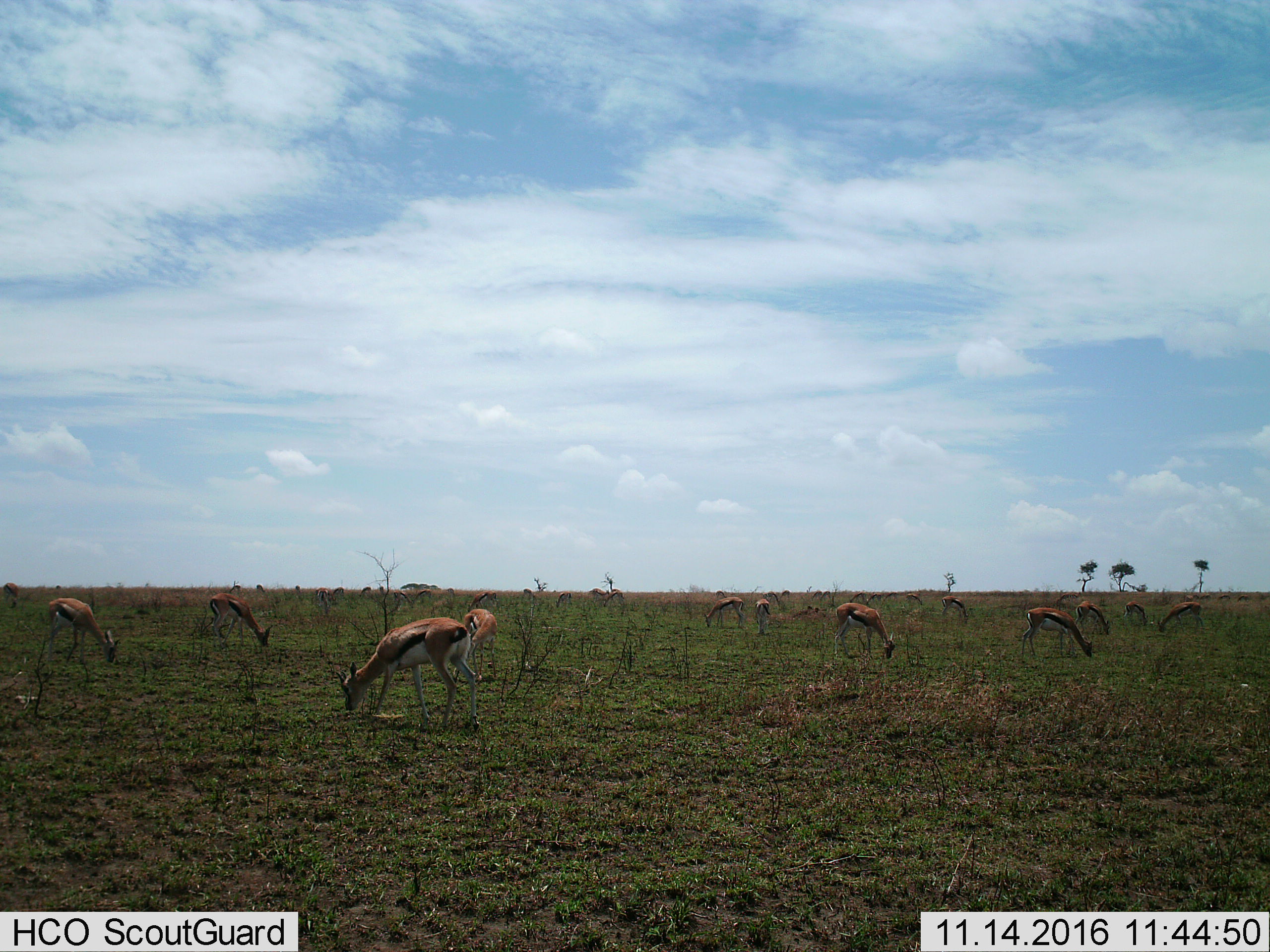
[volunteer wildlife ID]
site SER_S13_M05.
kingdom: Animalia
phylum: Chordata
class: Mammalia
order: Artiodactyla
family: Bovidae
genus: Eudorcas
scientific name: Eudorcas thomsonii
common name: thomson's gazelle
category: gazellethomsons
Gazellethomsons (thomson's gazelle) (Eudorcas thomsonii), count 11-50. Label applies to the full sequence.